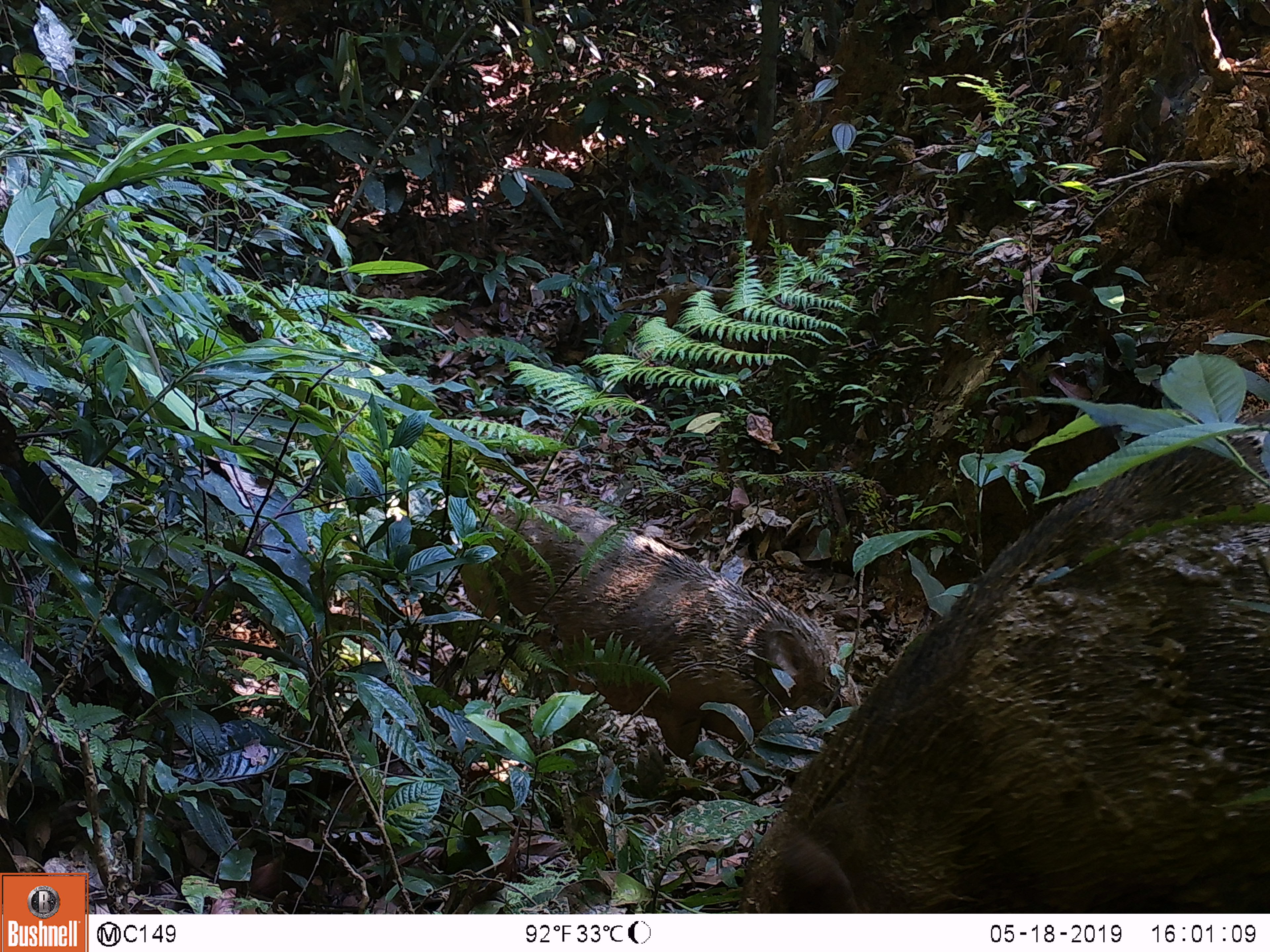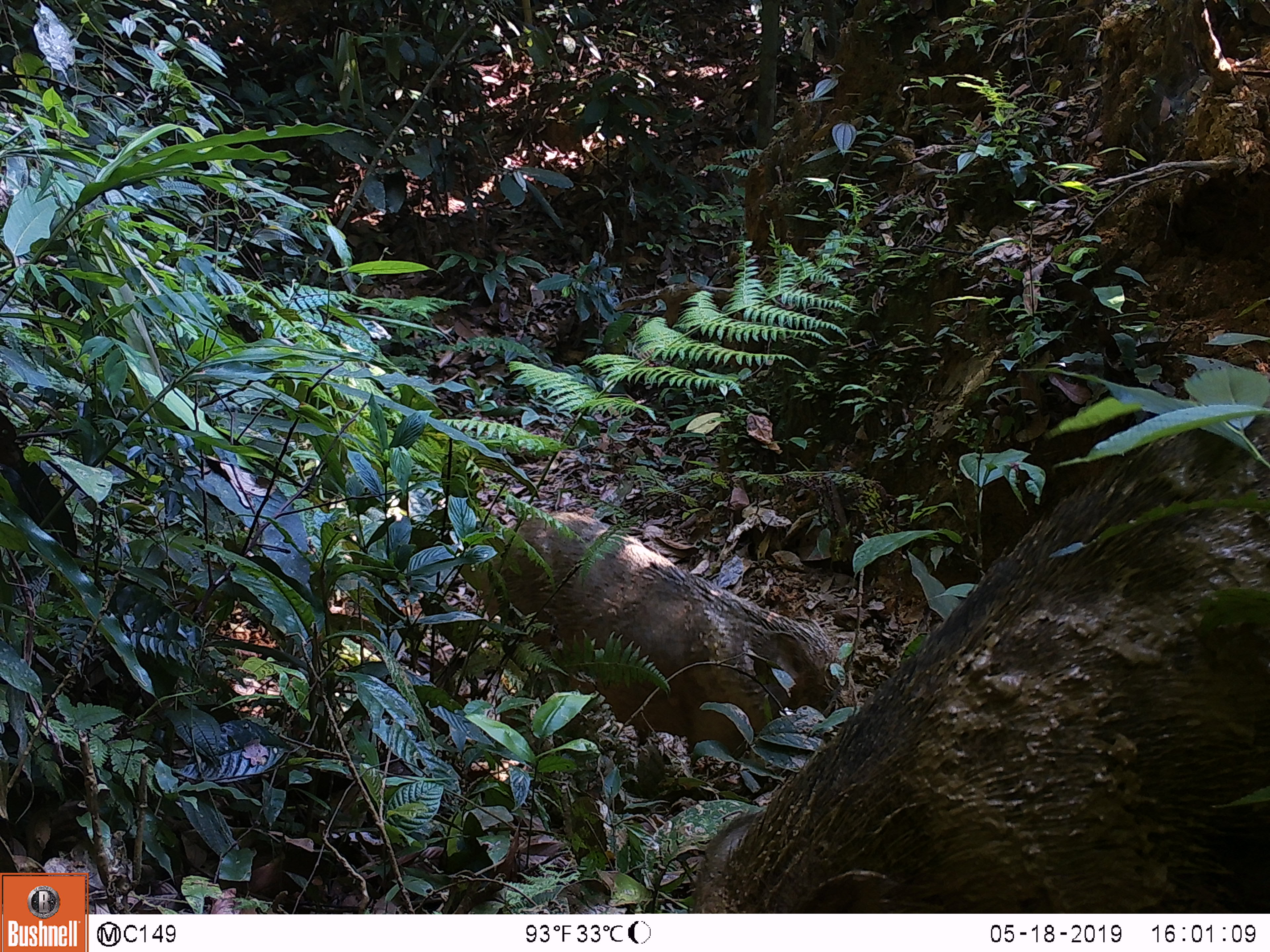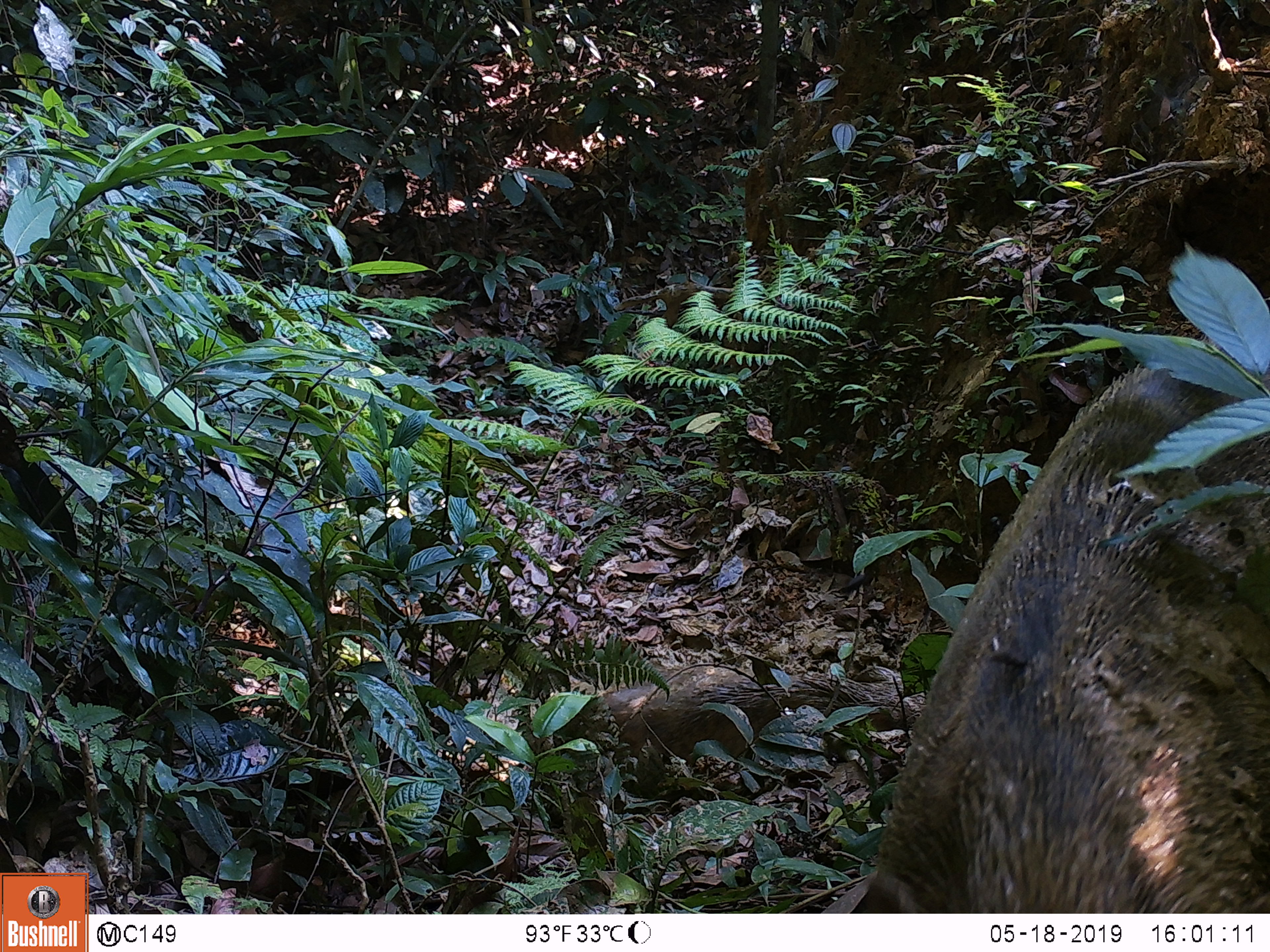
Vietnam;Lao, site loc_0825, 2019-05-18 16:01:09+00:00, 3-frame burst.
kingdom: Animalia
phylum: Chordata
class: Mammalia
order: Artiodactyla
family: Suidae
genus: Sus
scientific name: Sus scrofa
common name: eurasian wild pig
Eurasian wild pig (Sus scrofa). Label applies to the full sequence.